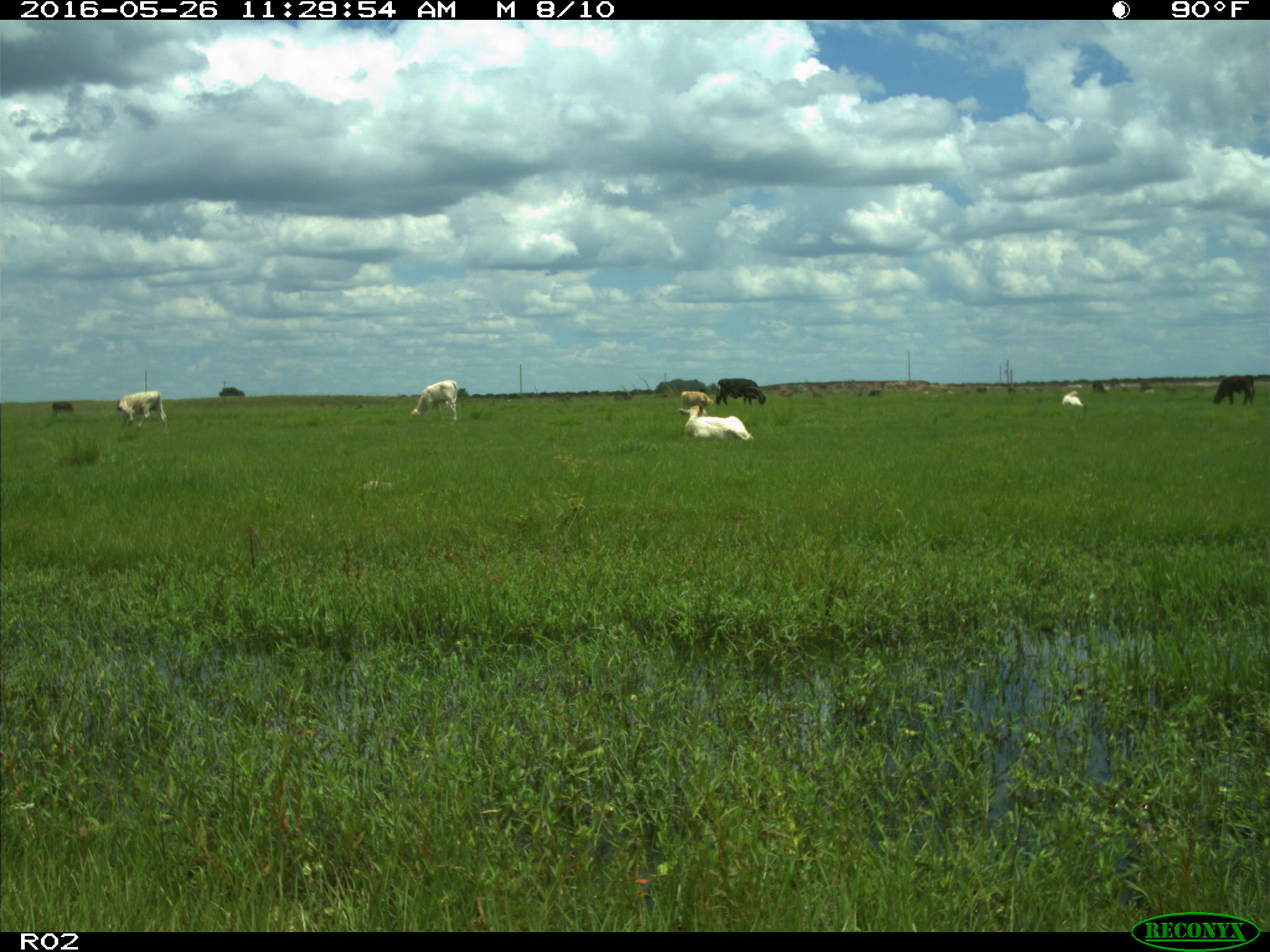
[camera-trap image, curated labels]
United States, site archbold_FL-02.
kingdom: Animalia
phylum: Chordata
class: Mammalia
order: Artiodactyla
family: Bovidae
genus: Bos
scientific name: Bos taurus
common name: domestic cow